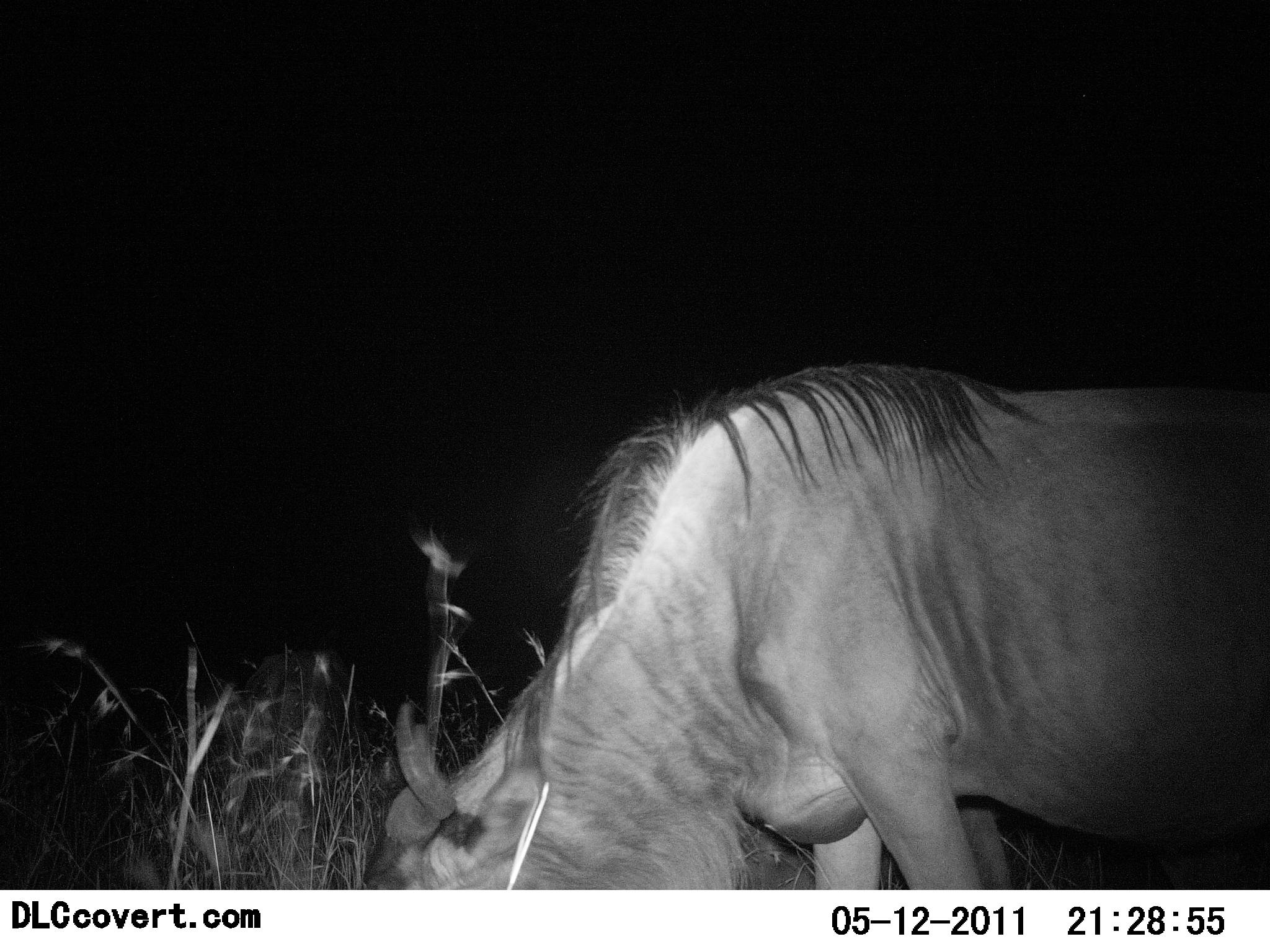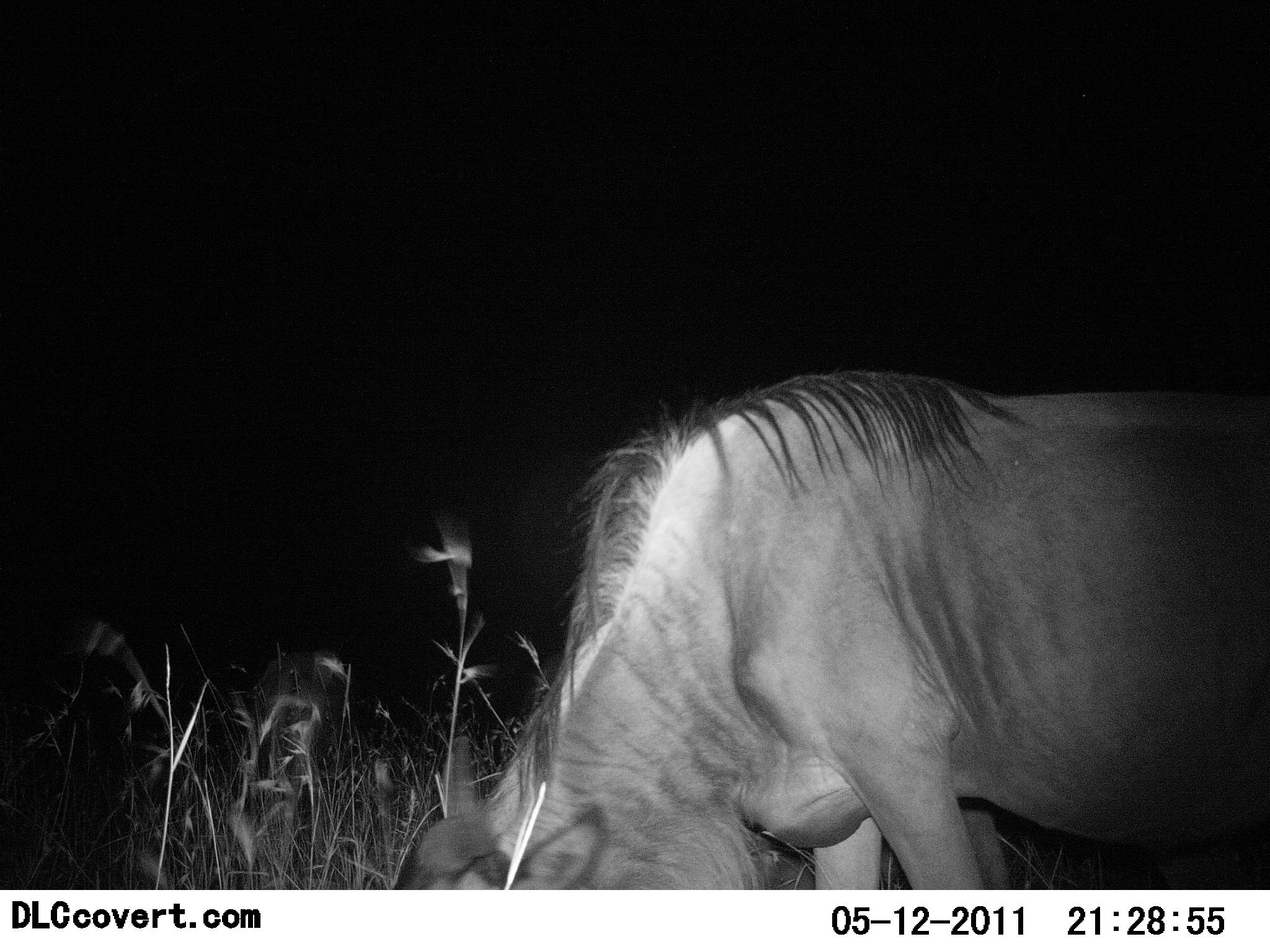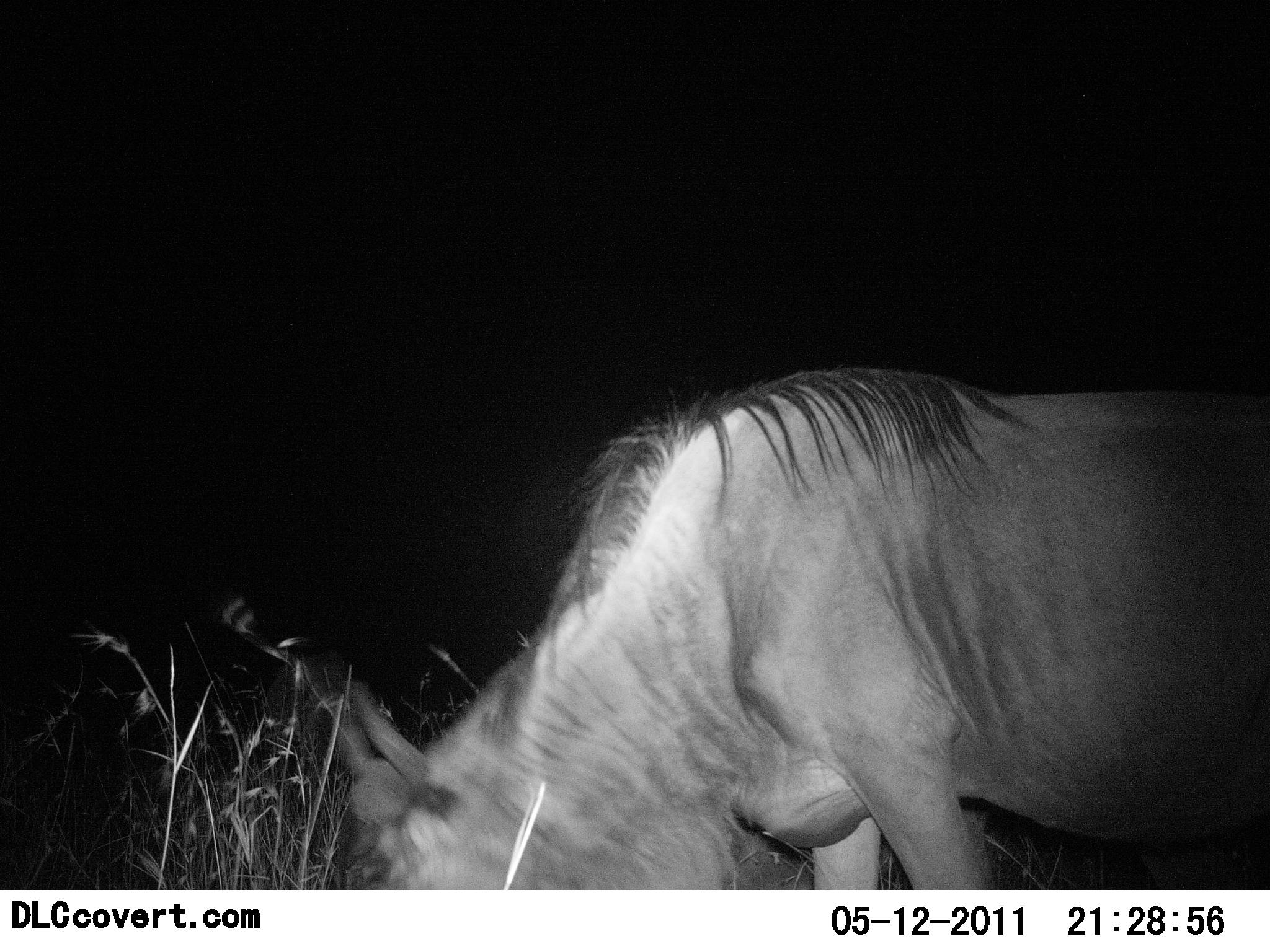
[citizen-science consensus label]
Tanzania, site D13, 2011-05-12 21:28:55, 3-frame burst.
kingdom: Animalia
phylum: Chordata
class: Mammalia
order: Artiodactyla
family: Bovidae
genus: Connochaetes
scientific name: Connochaetes taurinus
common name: blue wildebeest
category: wildebeest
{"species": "wildebeest (blue wildebeest) (Connochaetes taurinus)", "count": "1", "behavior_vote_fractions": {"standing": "23%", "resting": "0%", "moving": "8%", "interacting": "0%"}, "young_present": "0%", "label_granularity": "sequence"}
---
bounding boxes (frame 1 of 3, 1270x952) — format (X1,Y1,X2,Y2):
animal: (374,364,1270,891)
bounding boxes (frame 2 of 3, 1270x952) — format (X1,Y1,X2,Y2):
animal: (396,365,1268,889)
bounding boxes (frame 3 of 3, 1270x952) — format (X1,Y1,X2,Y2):
animal: (332,361,1270,889)